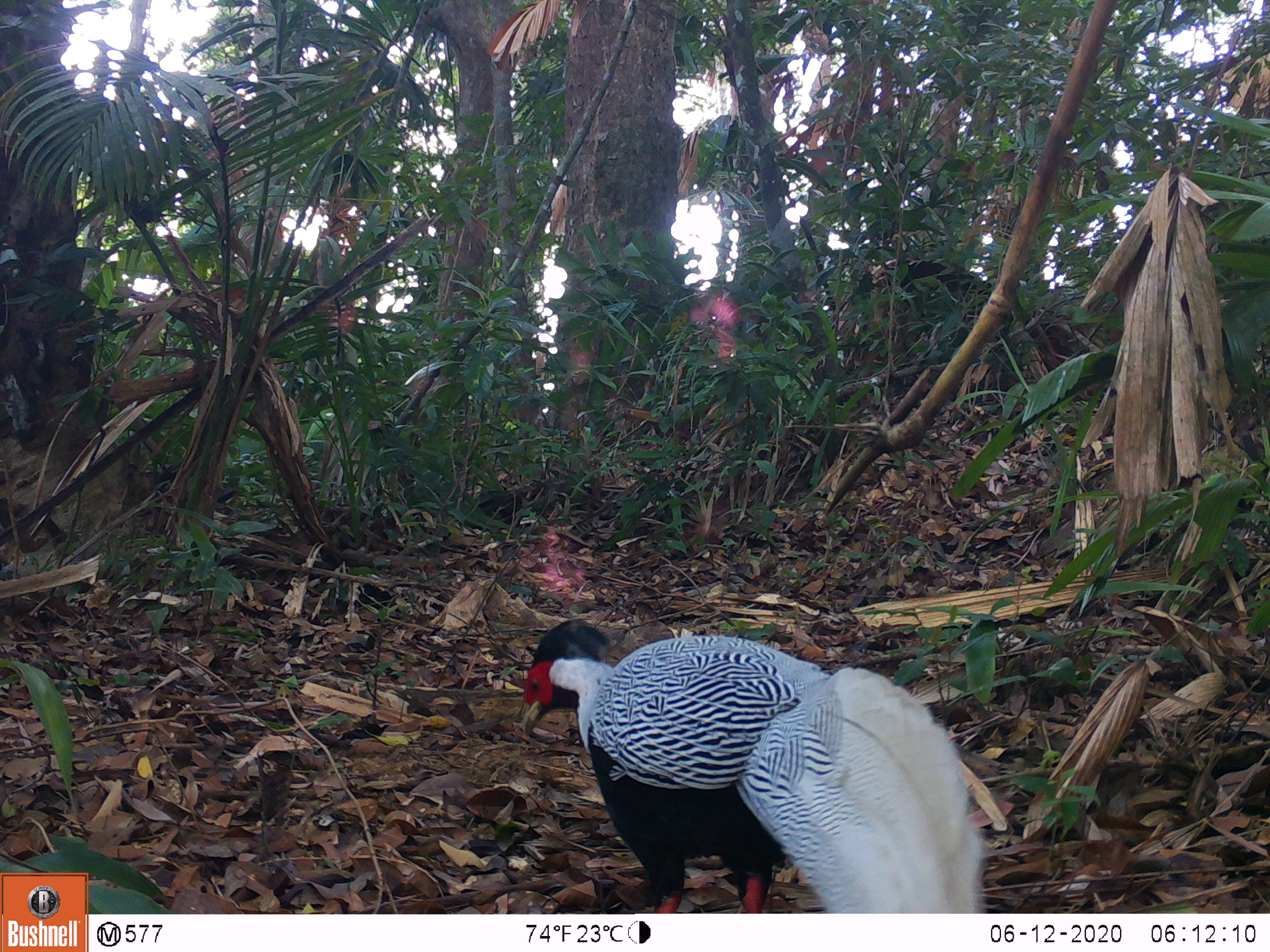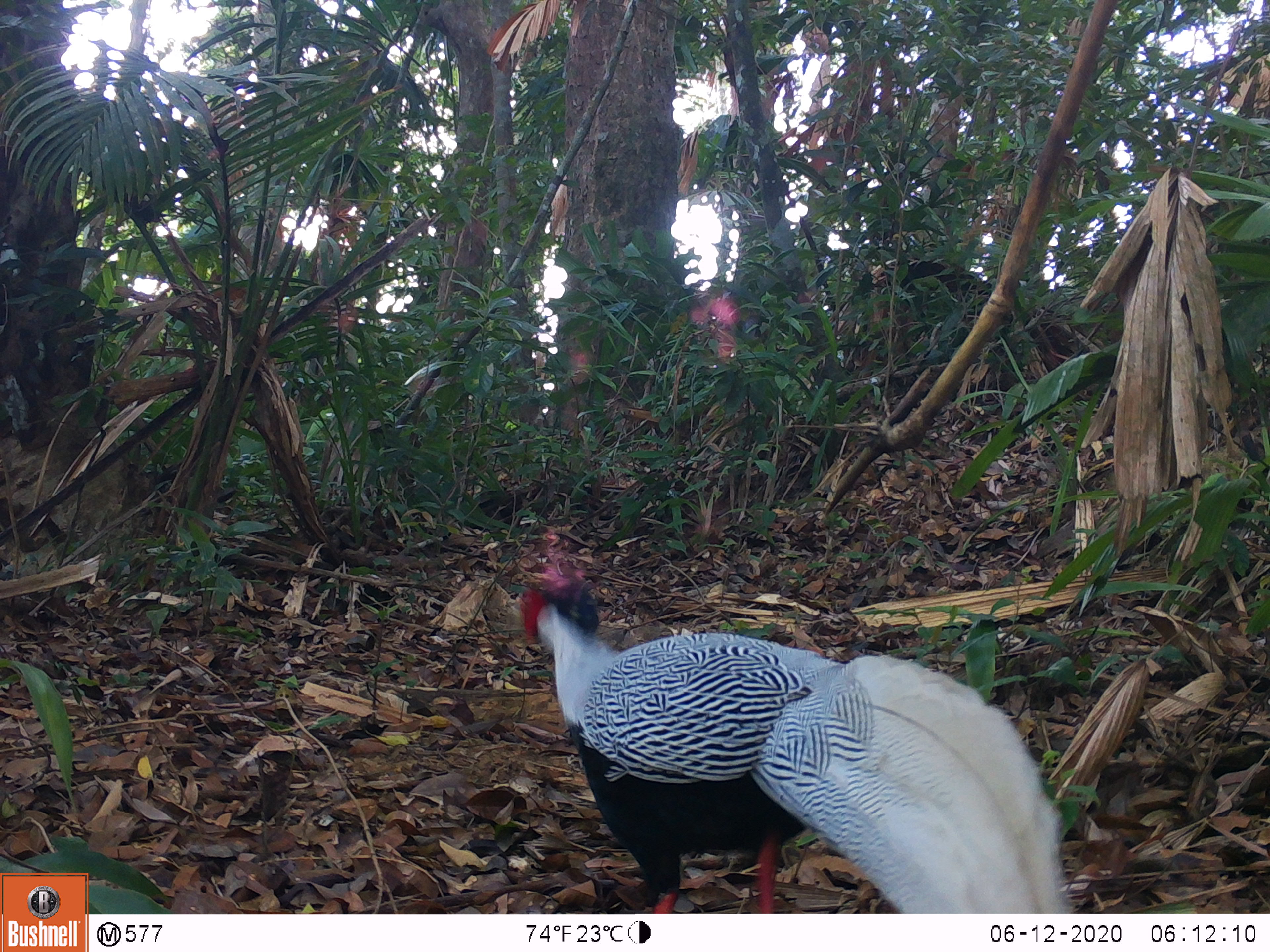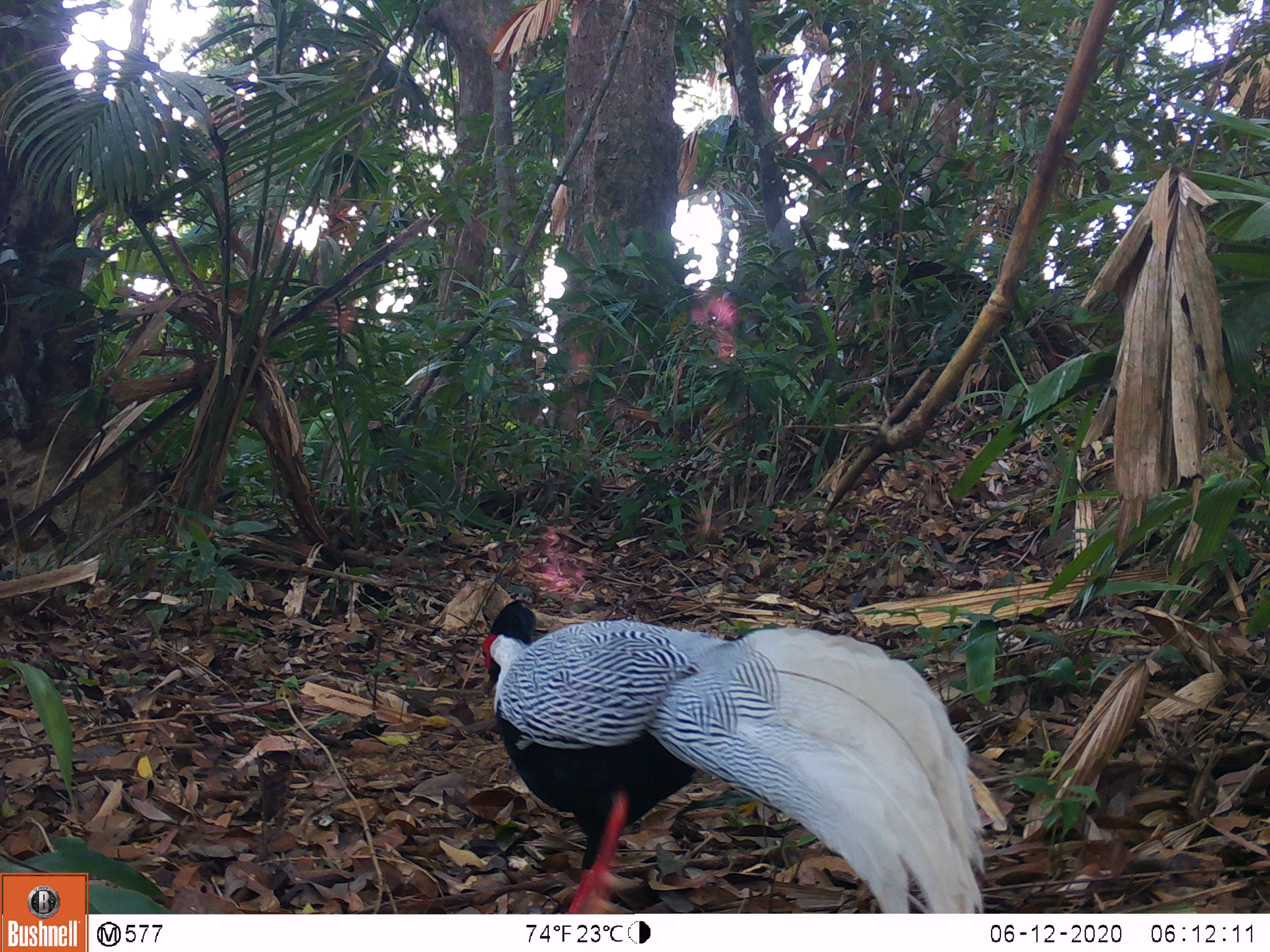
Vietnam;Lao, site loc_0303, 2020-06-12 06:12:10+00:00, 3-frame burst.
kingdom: Animalia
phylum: Chordata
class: Aves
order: Galliformes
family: Phasianidae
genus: Lophura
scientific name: Lophura nycthemera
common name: silver pheasant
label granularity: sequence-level